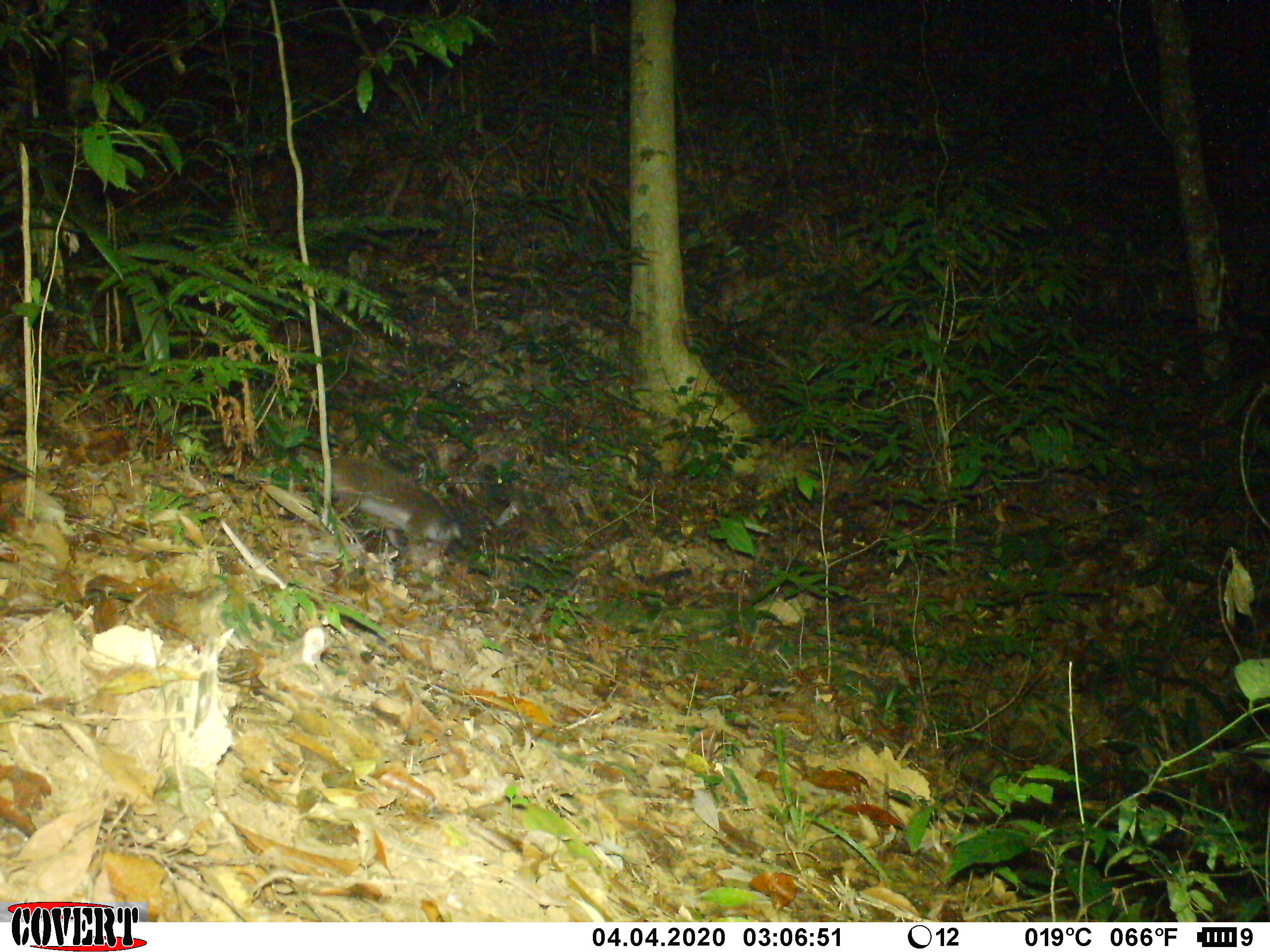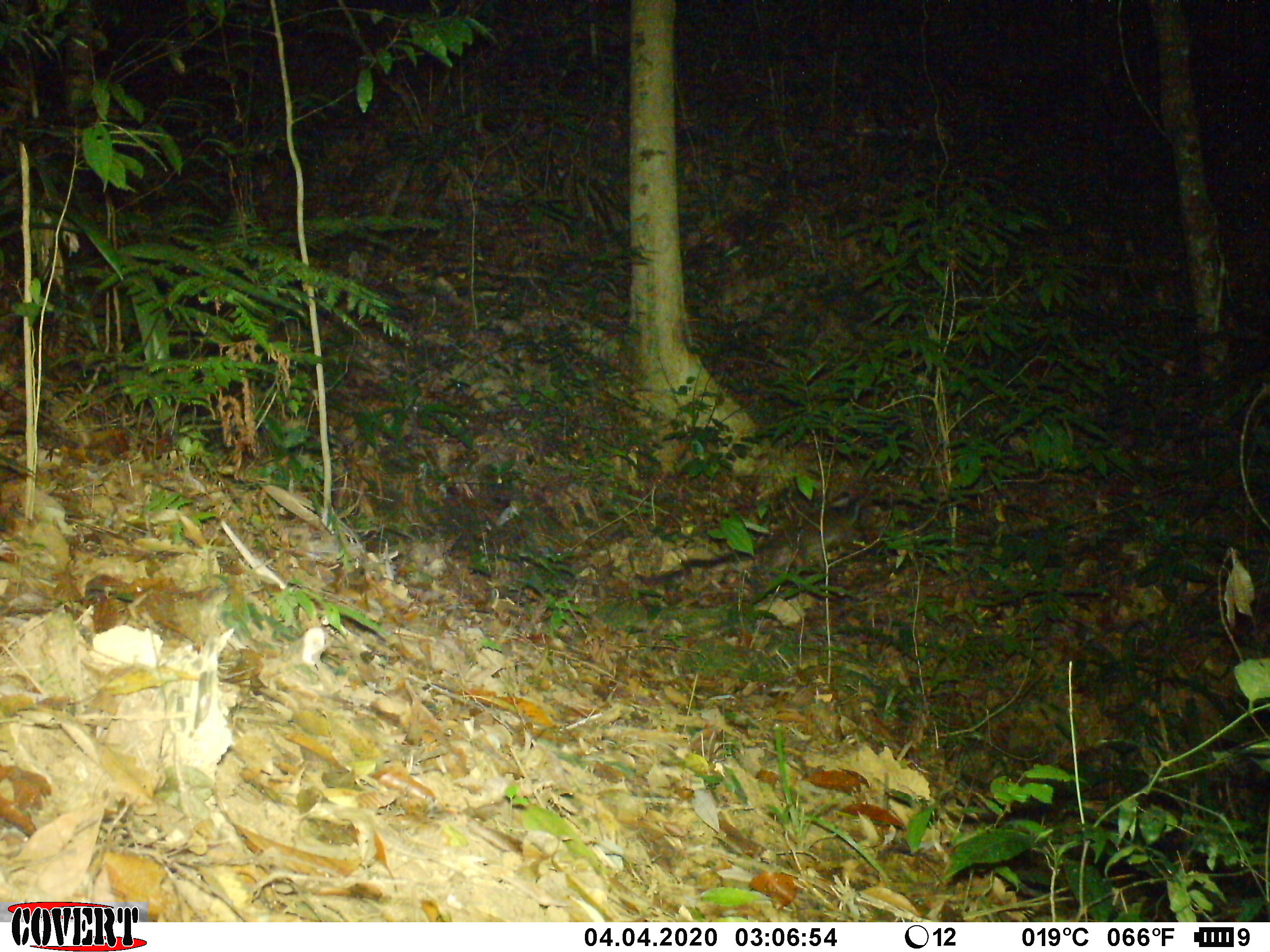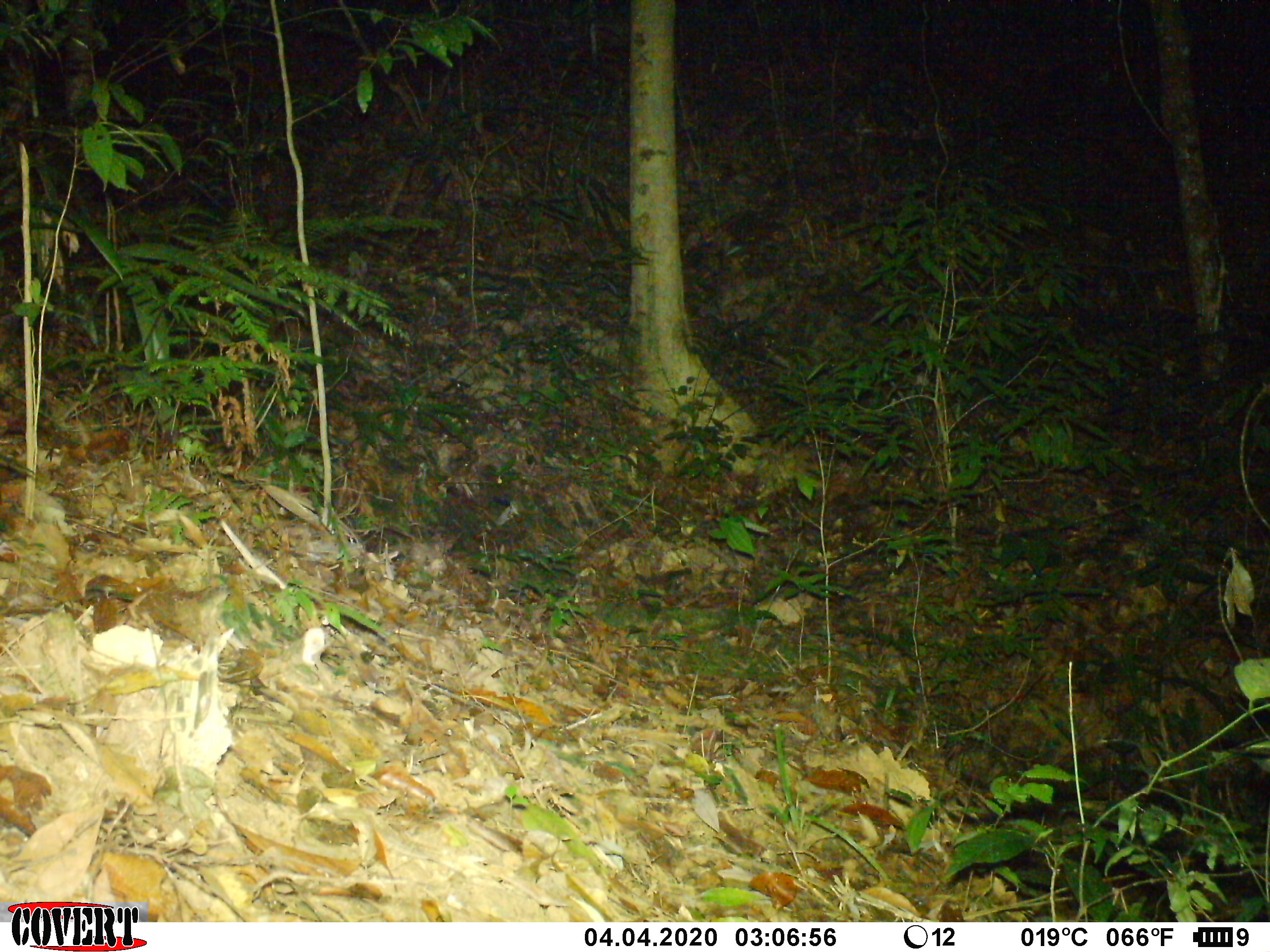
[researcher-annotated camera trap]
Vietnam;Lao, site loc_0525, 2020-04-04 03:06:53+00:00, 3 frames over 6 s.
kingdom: Animalia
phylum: Chordata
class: Mammalia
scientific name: Mammalia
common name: mammal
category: unidentified small mammal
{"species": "unidentified small mammal (mammal) (Mammalia)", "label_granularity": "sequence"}